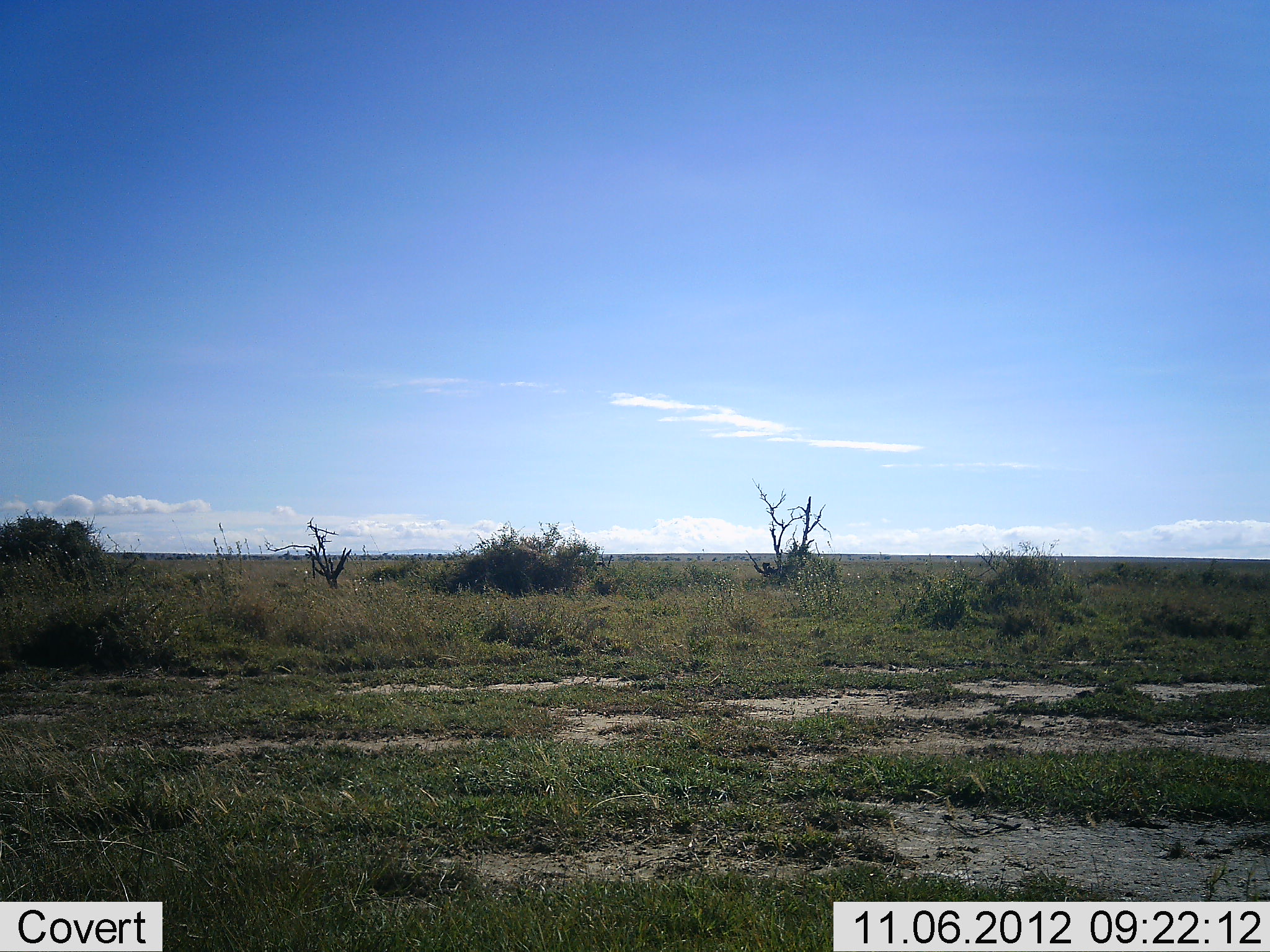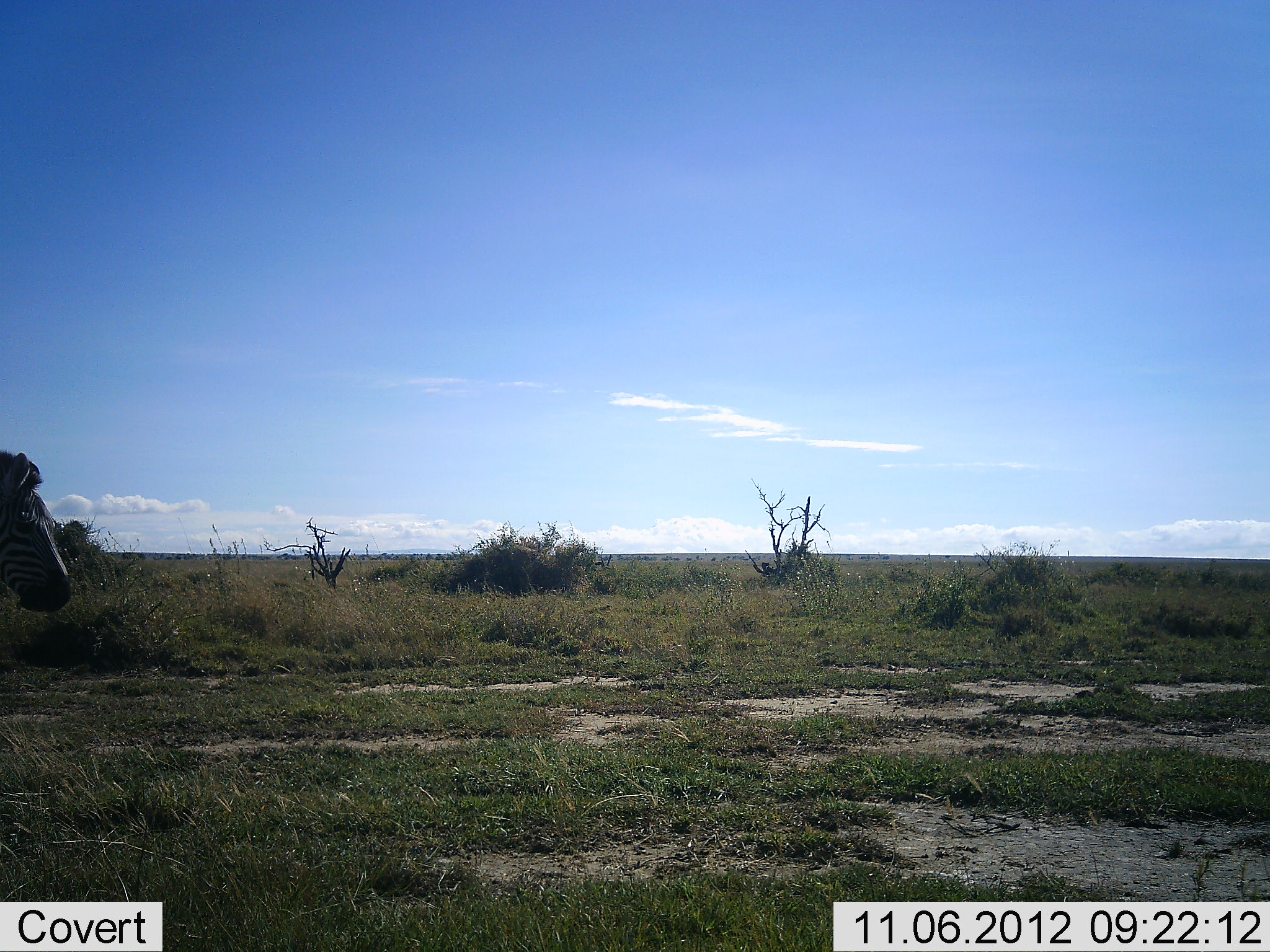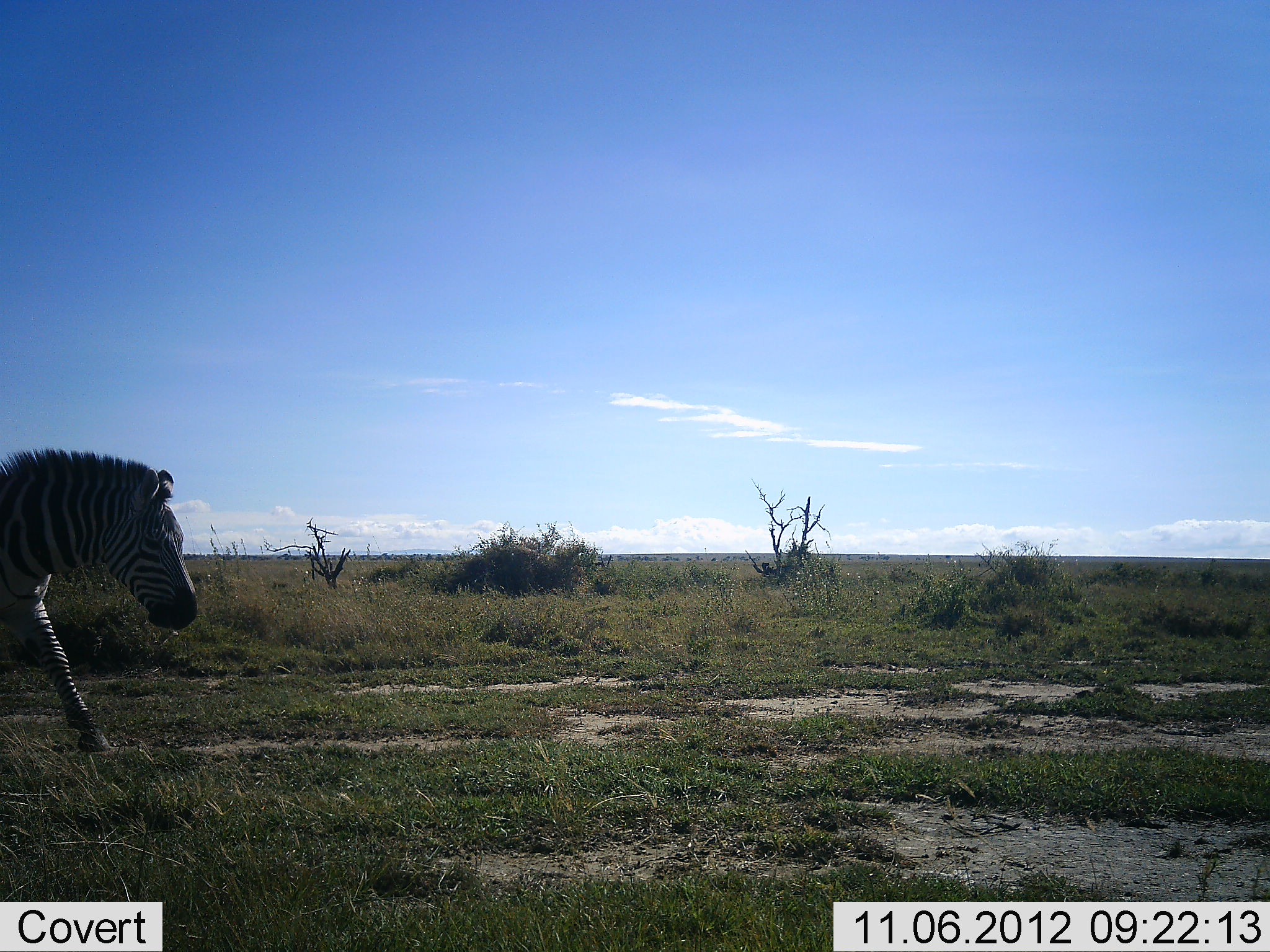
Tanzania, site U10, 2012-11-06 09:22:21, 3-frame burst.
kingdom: Animalia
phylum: Chordata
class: Mammalia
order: Perissodactyla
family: Equidae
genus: Equus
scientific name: Equus quagga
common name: plains zebra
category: zebra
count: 1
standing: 0%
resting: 0%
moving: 100%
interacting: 0%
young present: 0%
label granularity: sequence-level